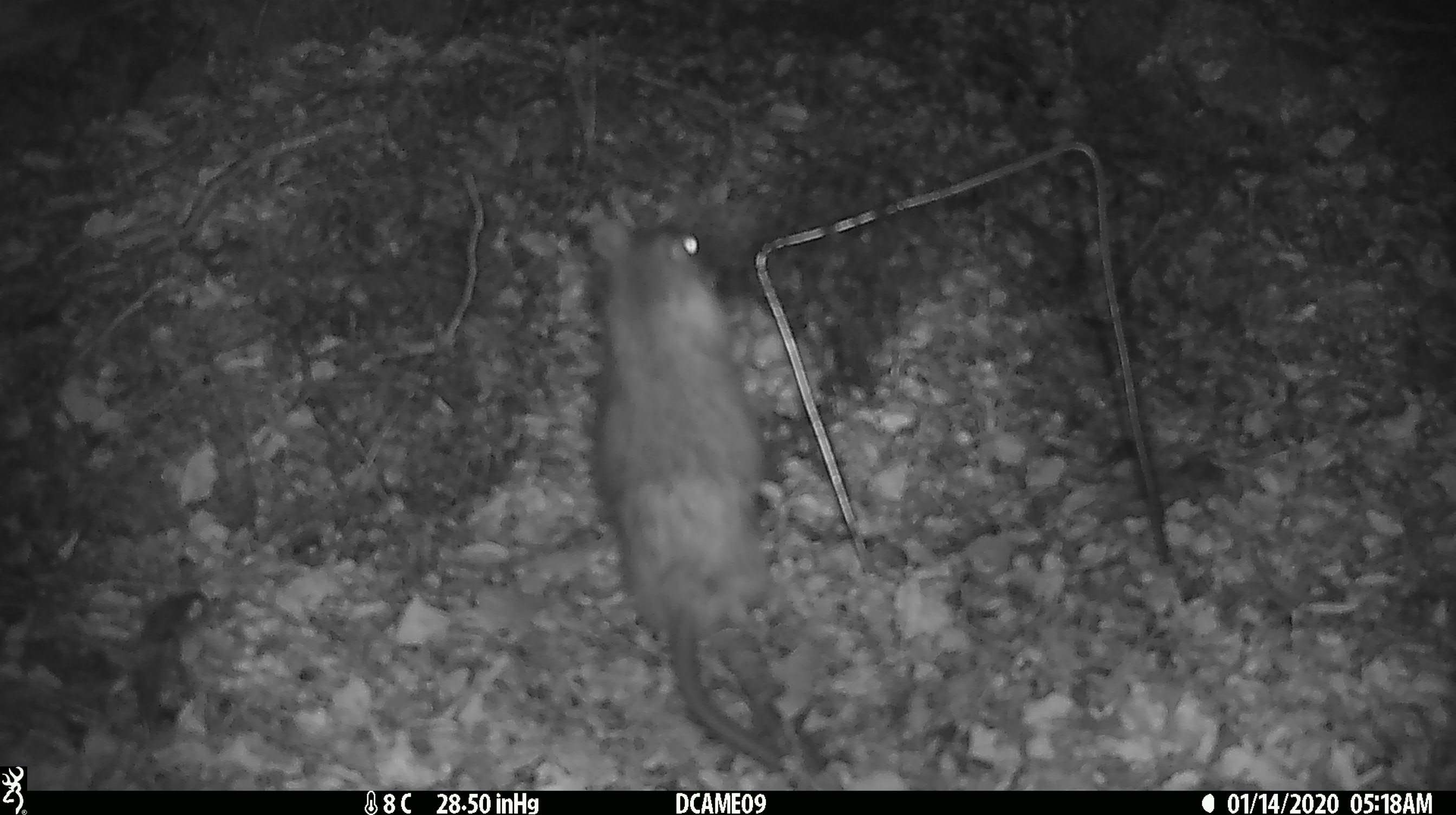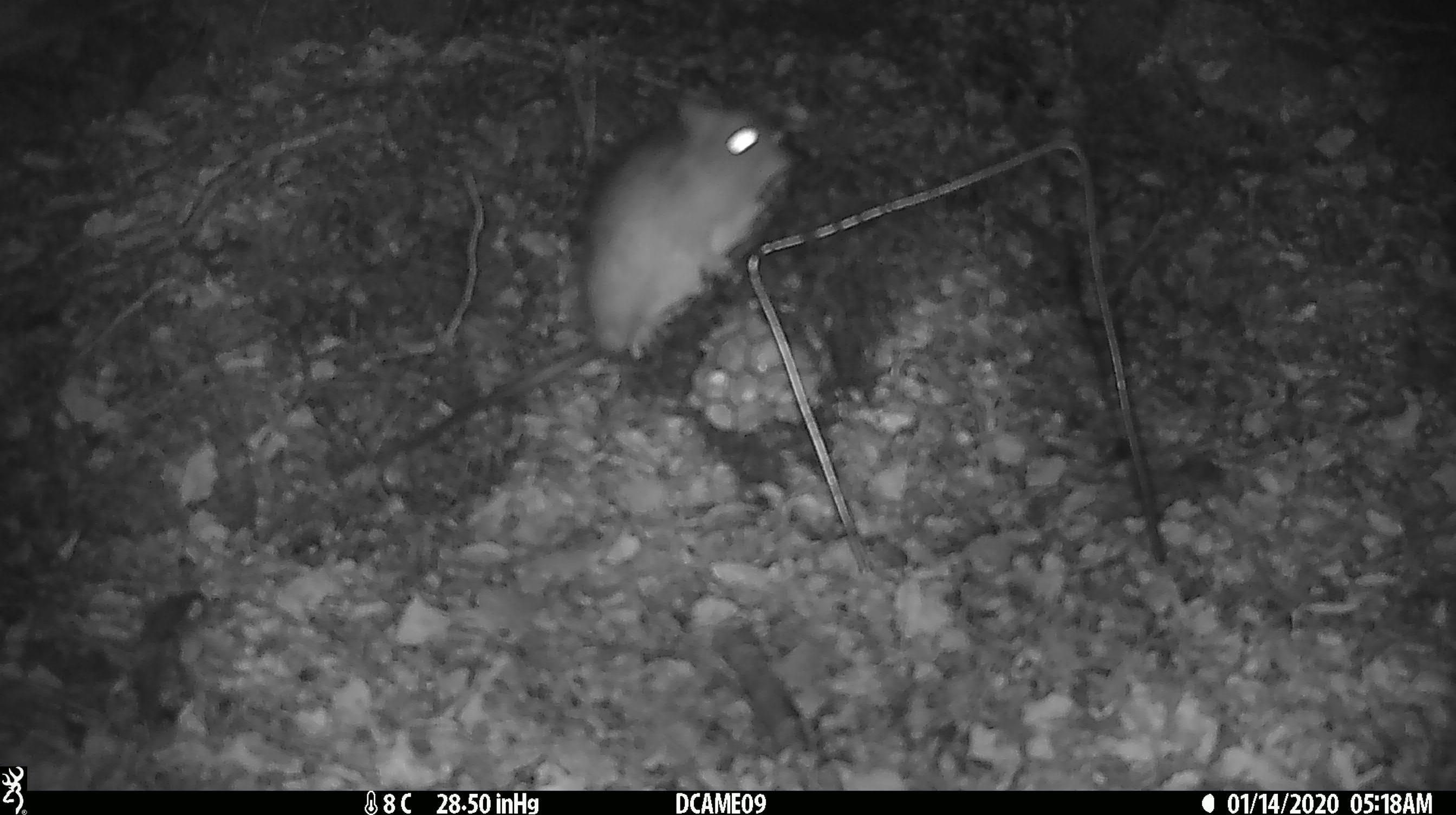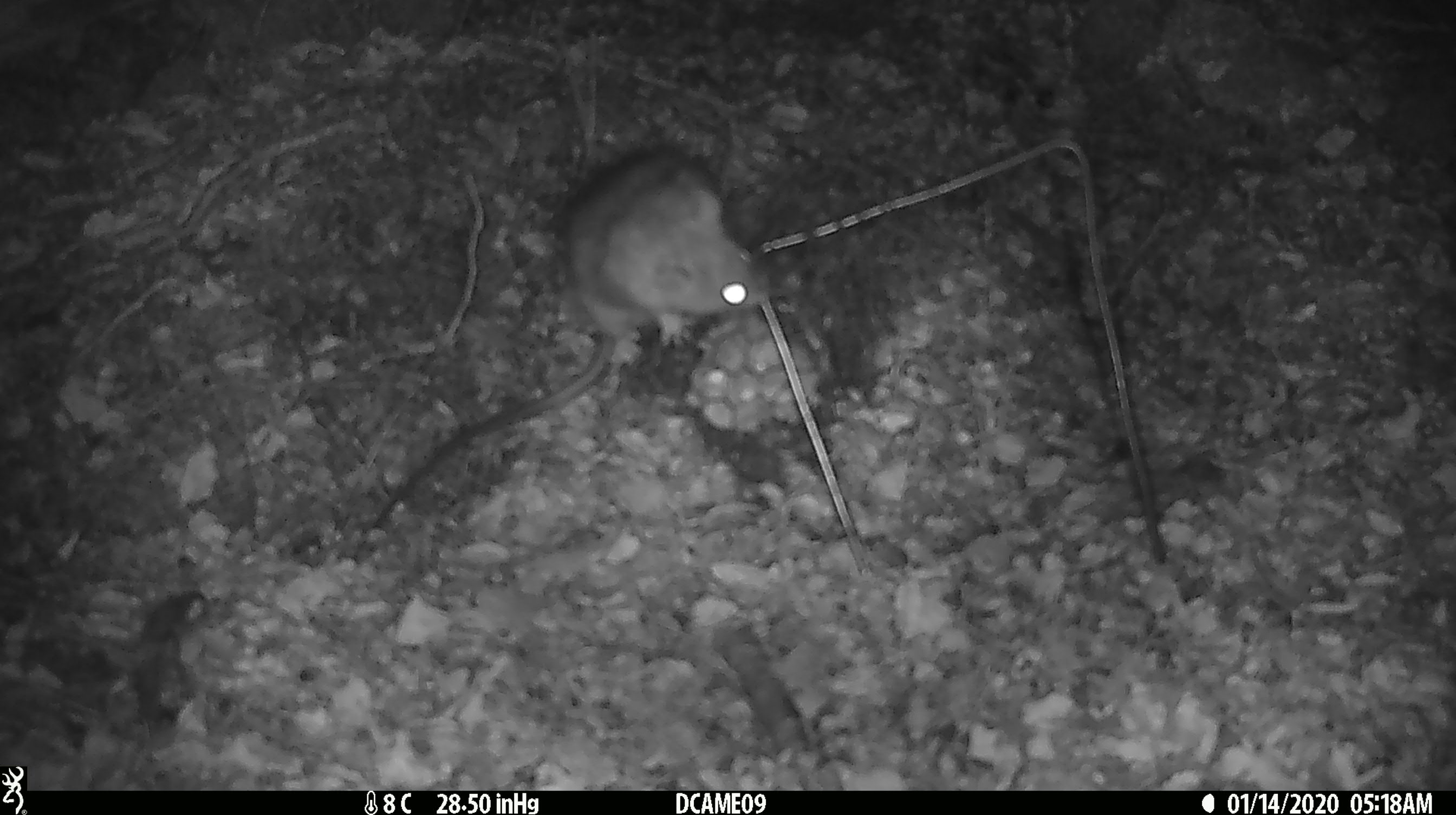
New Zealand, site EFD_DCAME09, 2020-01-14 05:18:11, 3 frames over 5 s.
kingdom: Animalia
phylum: Chordata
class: Mammalia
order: Rodentia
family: Muridae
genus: Rattus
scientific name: Rattus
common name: rat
Rat (Rattus).